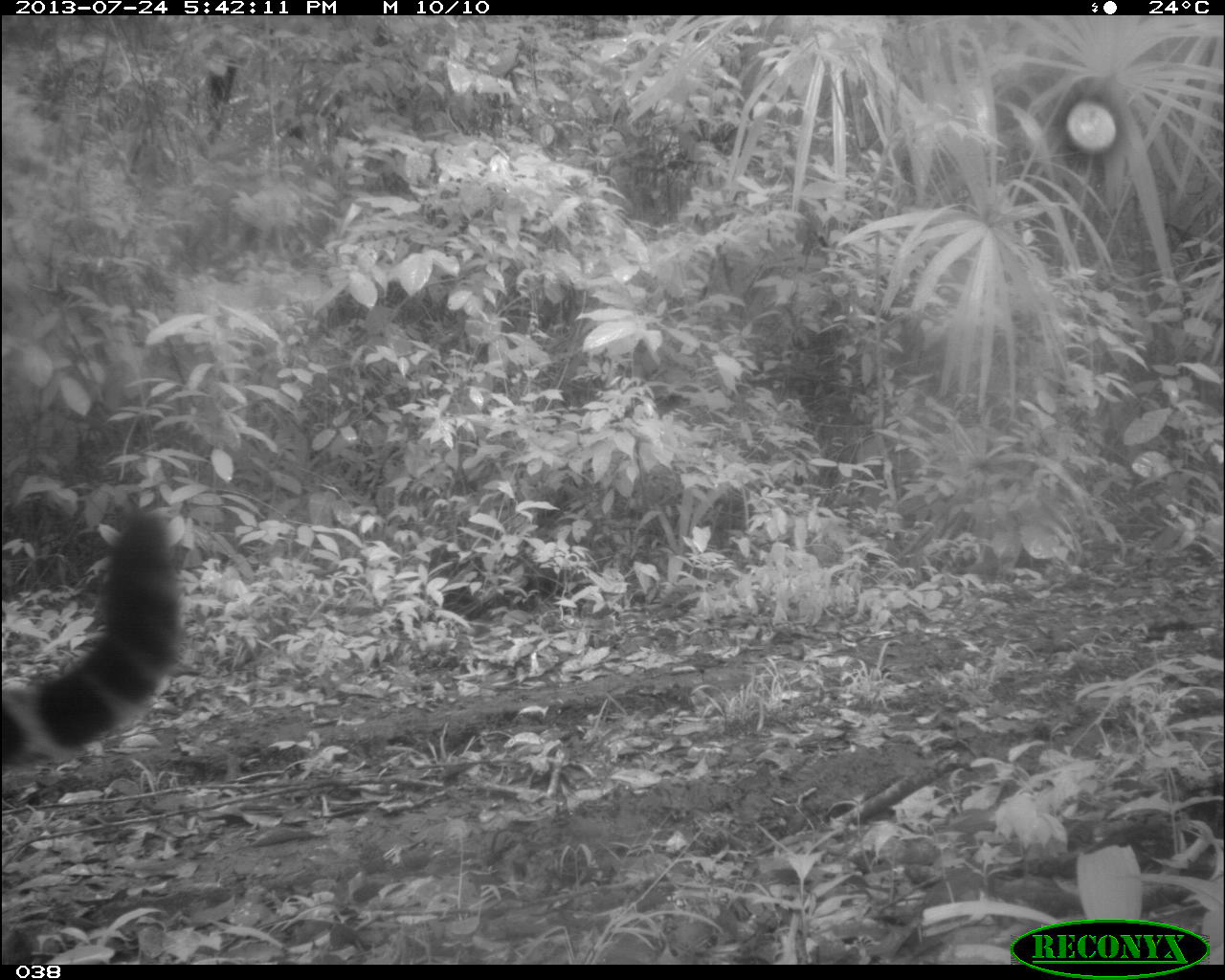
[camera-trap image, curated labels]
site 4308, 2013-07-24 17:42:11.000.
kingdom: Animalia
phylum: Chordata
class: Mammalia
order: Carnivora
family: Felidae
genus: Panthera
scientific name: Panthera onca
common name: jaguar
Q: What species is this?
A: Panthera onca (jaguar).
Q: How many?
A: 1.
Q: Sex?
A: Male.